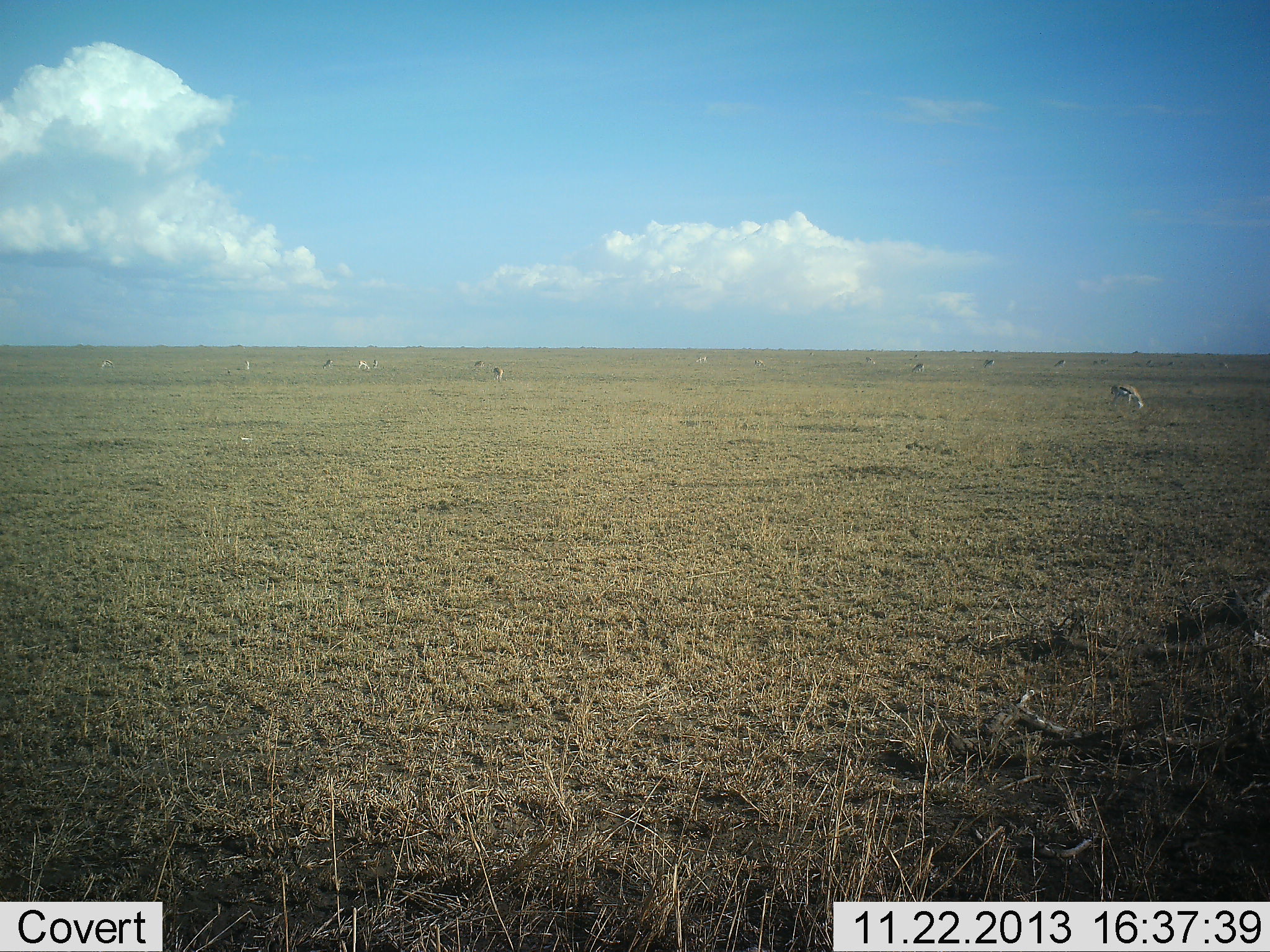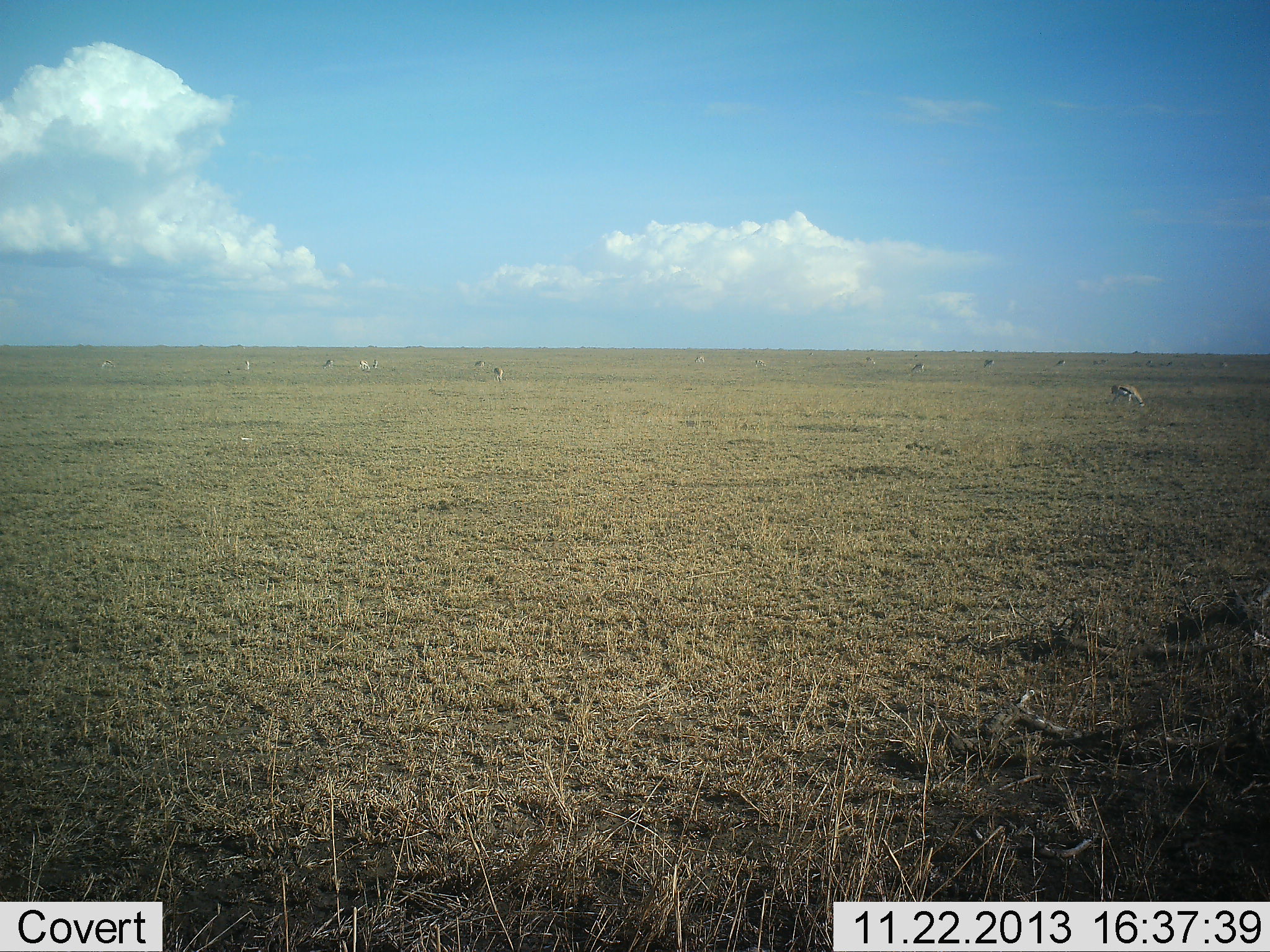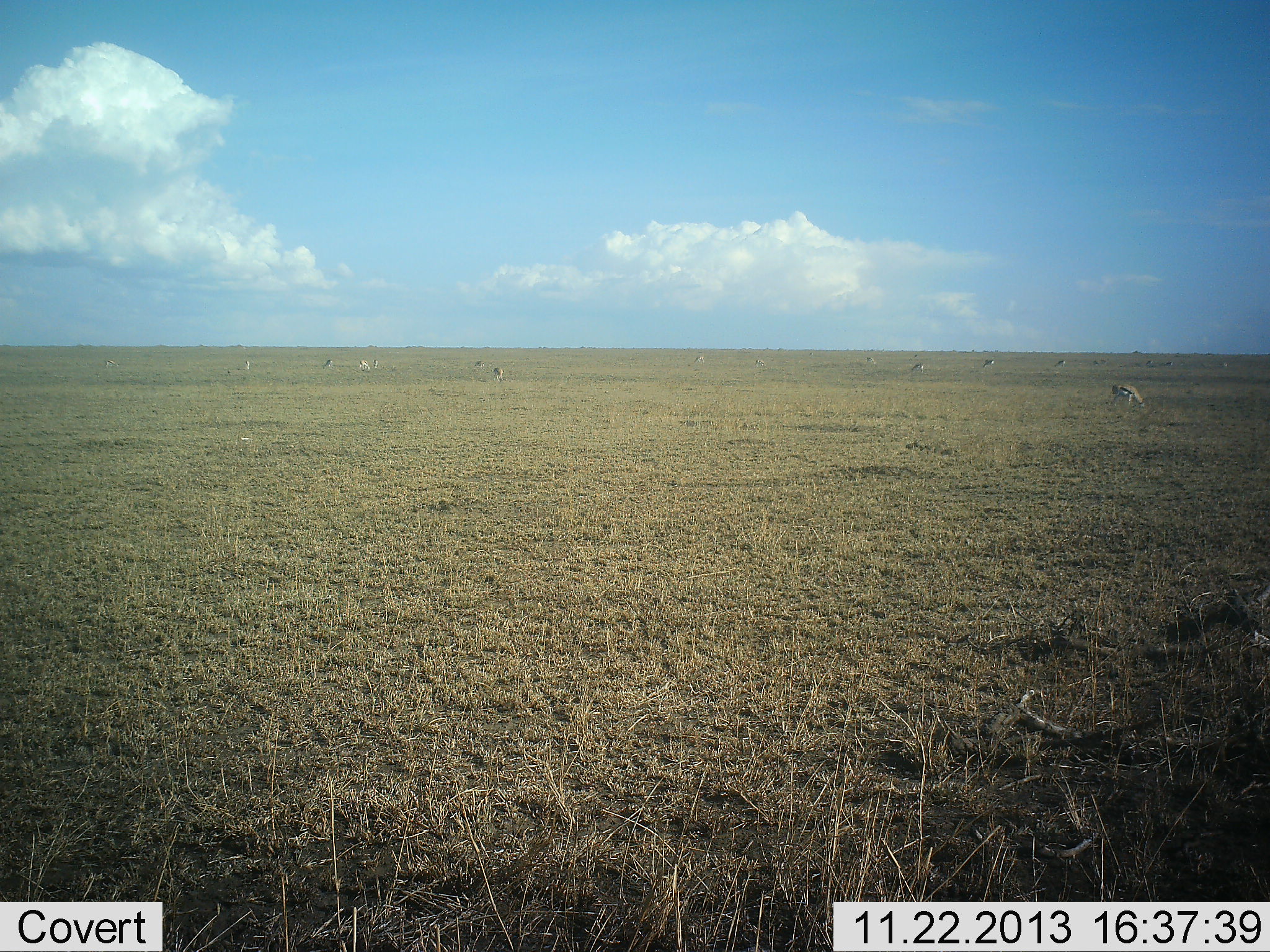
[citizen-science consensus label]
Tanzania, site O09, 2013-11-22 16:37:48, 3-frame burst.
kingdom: Animalia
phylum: Chordata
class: Mammalia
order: Artiodactyla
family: Bovidae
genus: Eudorcas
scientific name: Eudorcas thomsonii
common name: thomson's gazelle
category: gazellethomsons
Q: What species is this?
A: Gazellethomsons (thomson's gazelle) (Eudorcas thomsonii).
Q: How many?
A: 11-50.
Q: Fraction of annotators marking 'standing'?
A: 30%.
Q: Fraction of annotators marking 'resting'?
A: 0%.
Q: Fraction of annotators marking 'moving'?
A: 10%.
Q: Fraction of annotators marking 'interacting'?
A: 0%.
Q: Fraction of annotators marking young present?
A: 0%.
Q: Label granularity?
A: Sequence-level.